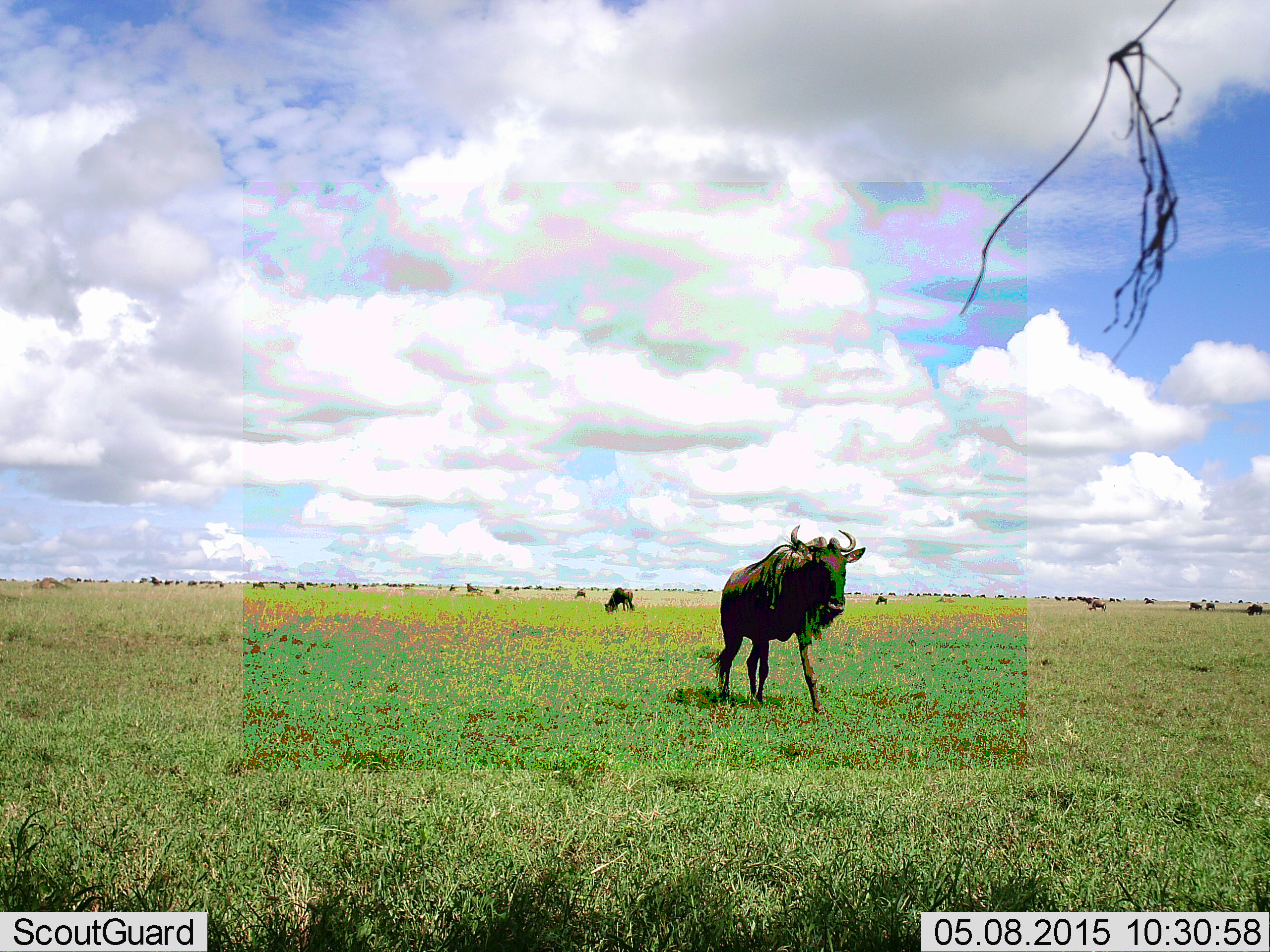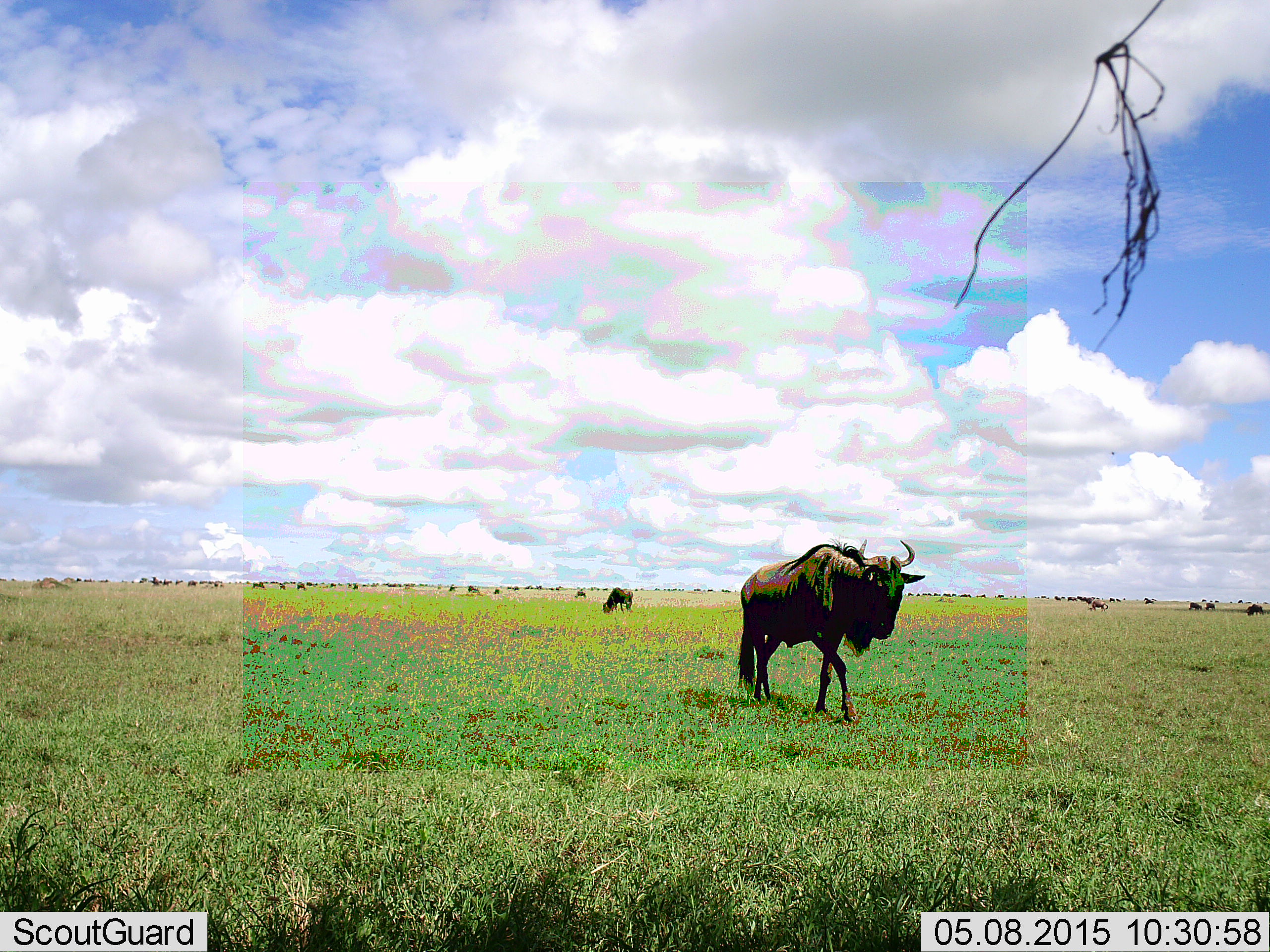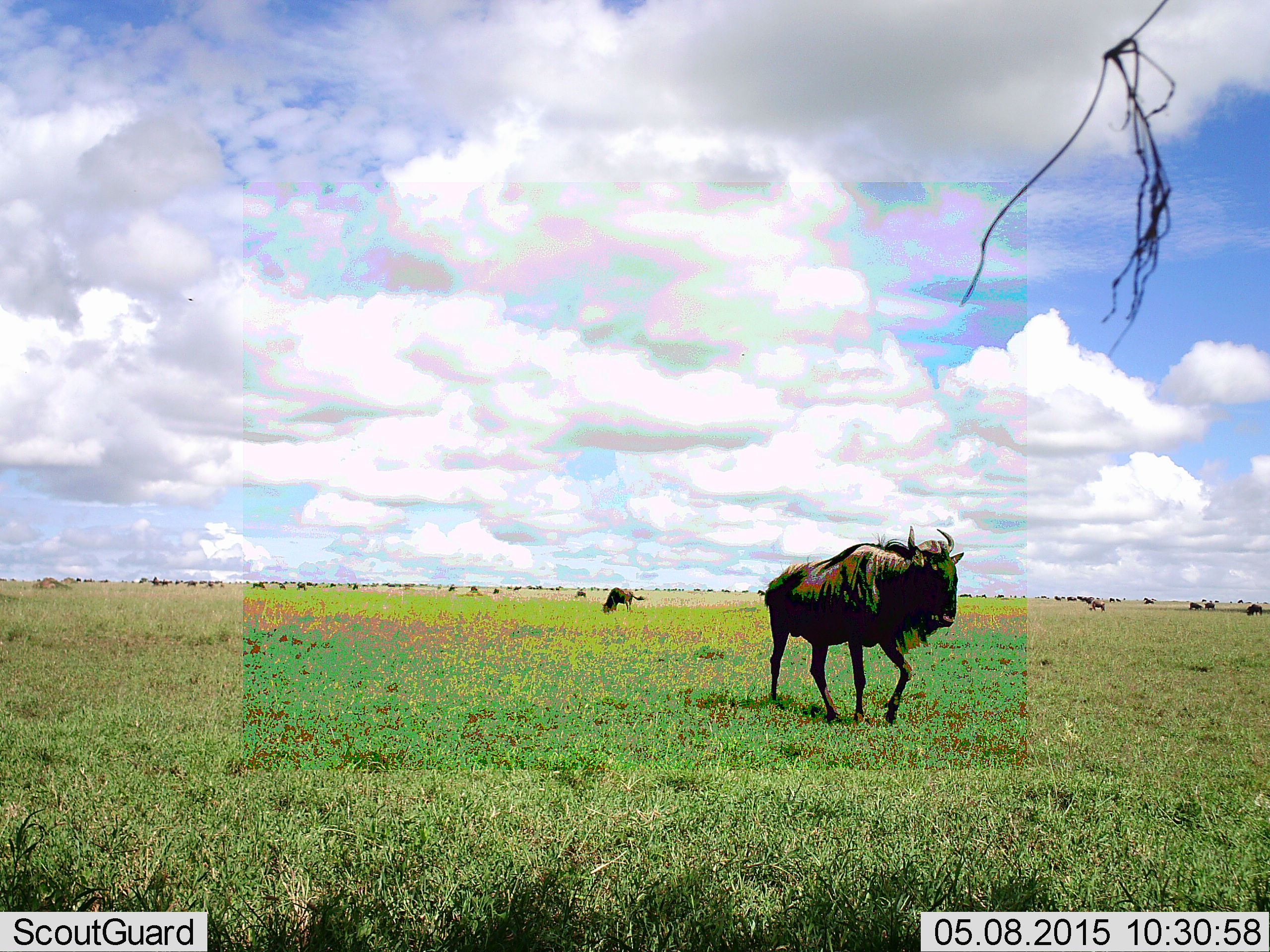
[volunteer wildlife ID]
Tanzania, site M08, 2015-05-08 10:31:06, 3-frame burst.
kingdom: Animalia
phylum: Chordata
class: Mammalia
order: Artiodactyla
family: Bovidae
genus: Connochaetes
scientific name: Connochaetes taurinus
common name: blue wildebeest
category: wildebeest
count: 11-50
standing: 60%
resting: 0%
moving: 100%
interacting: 0%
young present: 0%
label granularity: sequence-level